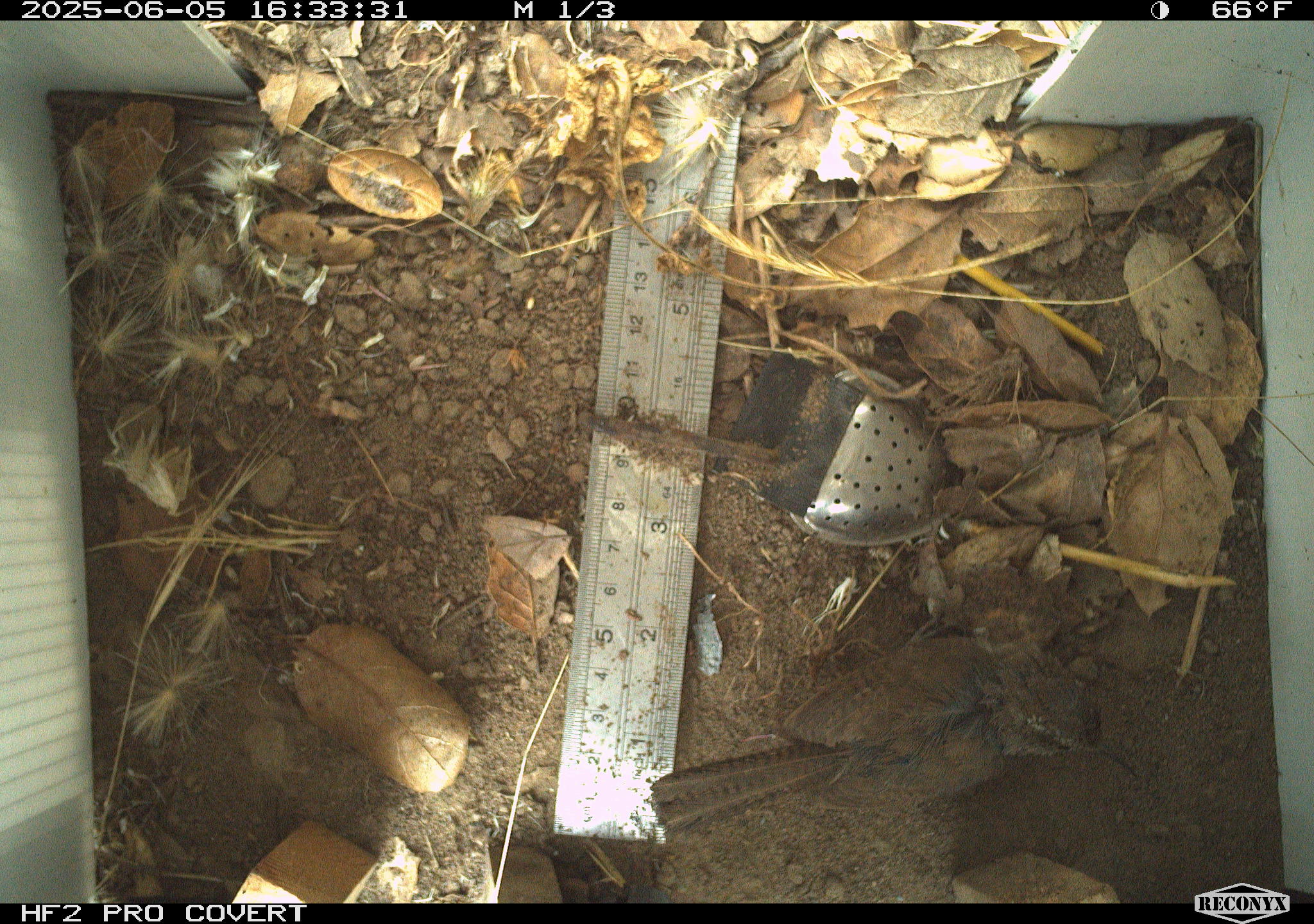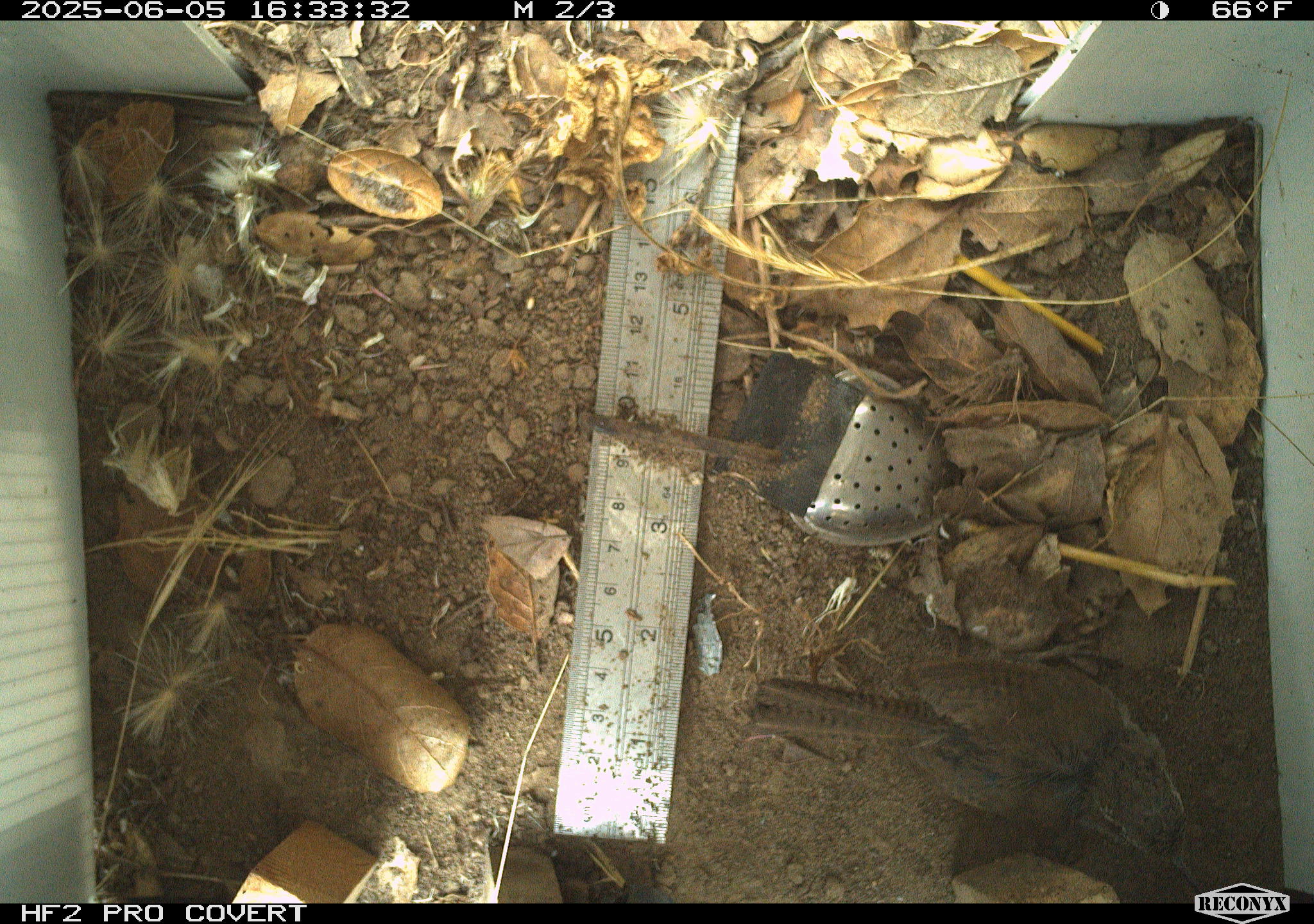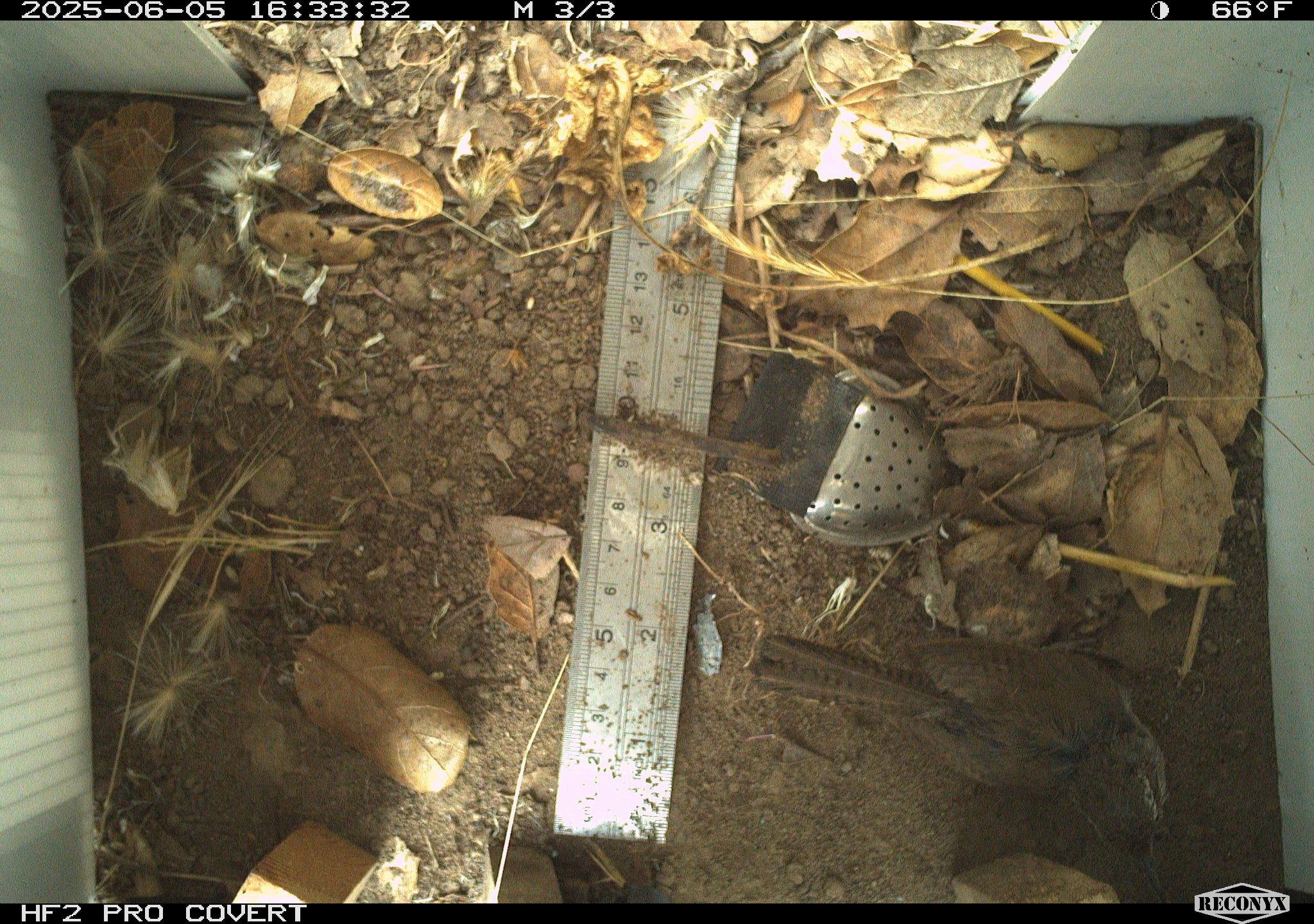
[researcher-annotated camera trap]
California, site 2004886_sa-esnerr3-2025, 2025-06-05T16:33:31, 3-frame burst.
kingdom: Animalia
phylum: Chordata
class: Aves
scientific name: Aves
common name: bird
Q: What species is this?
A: Bird (Aves).